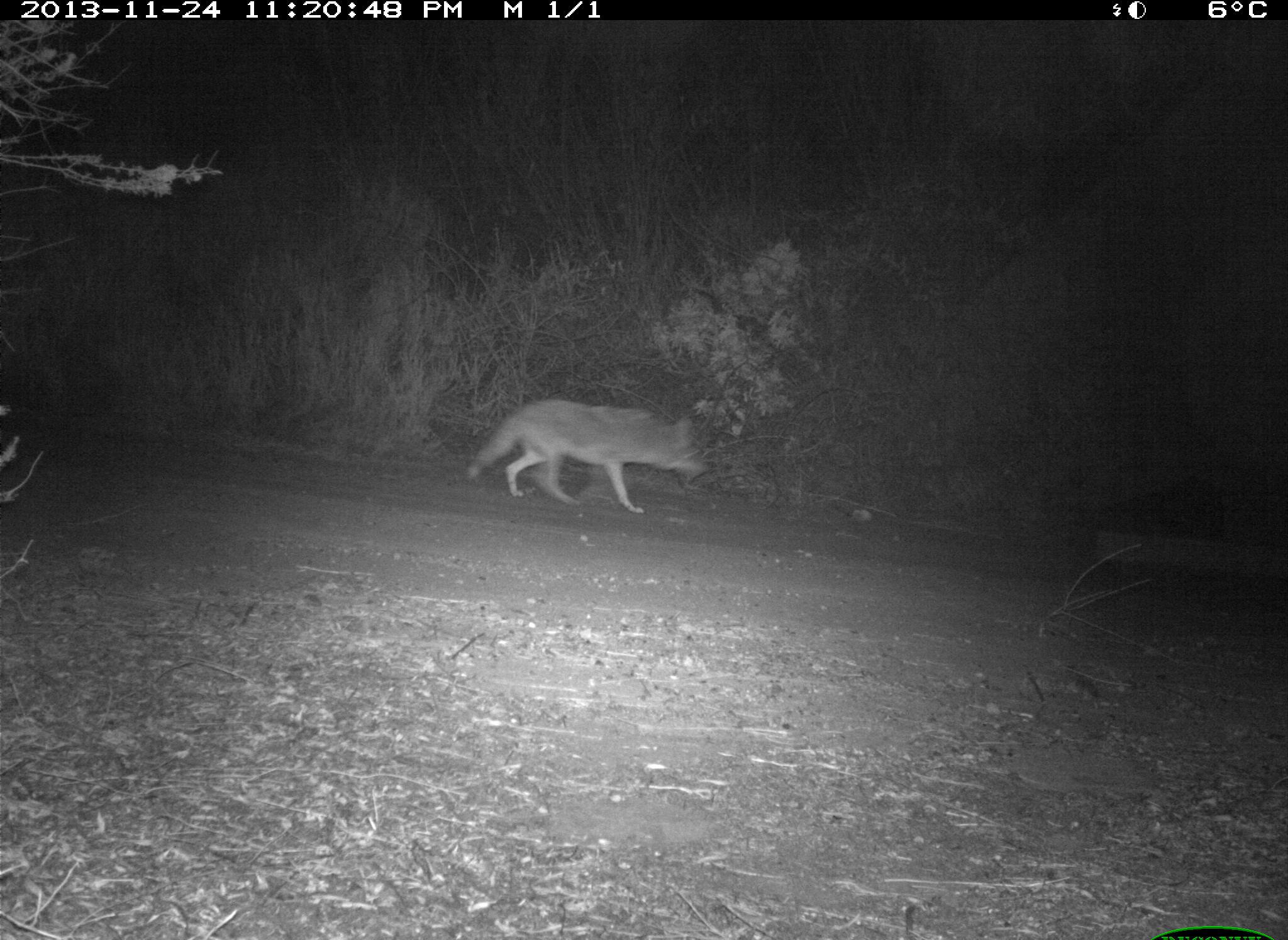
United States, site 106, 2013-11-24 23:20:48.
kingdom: Animalia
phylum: Chordata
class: Mammalia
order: Carnivora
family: Canidae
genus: Canis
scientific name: Canis latrans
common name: coyote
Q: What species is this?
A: Coyote (Canis latrans).